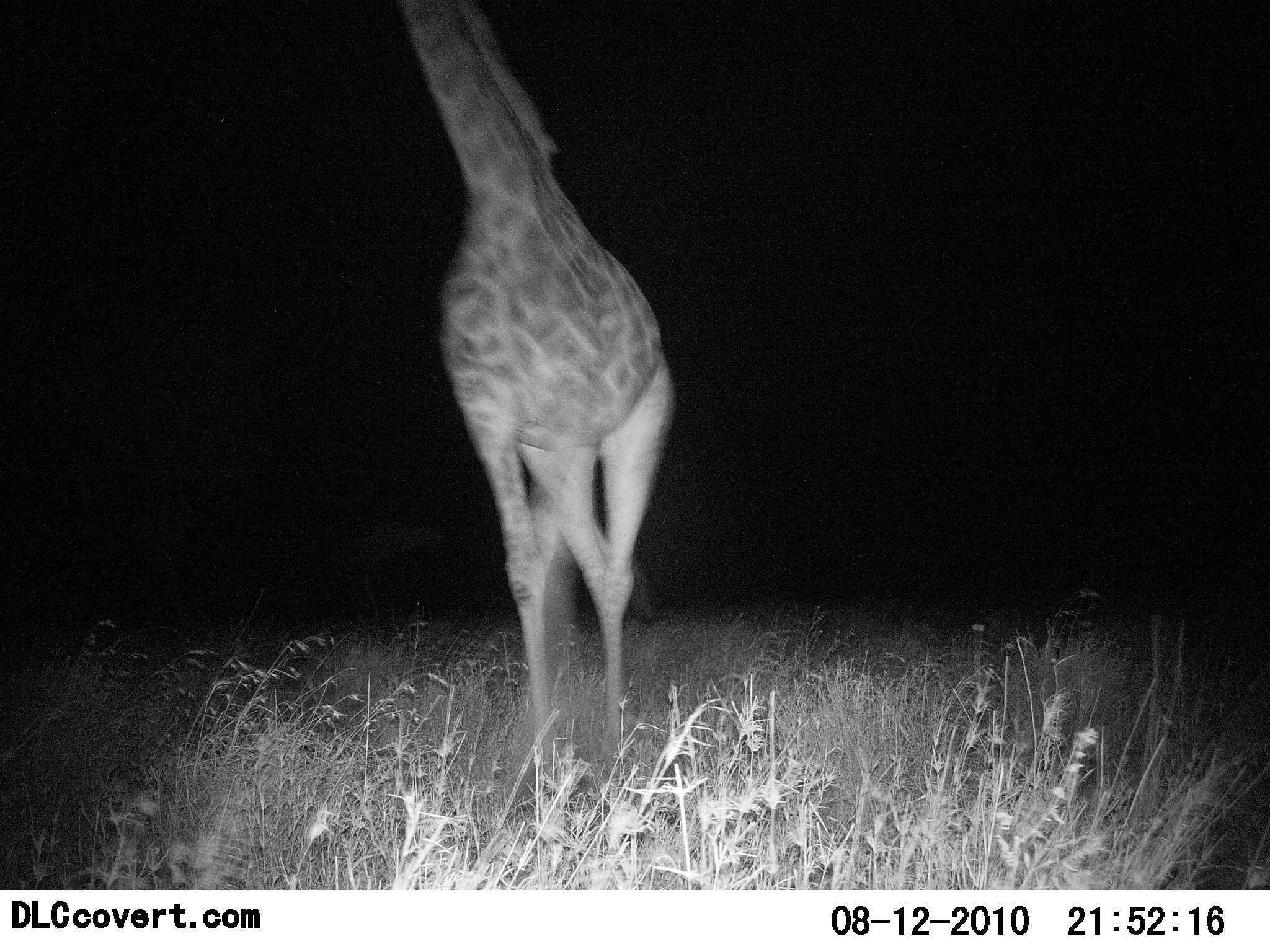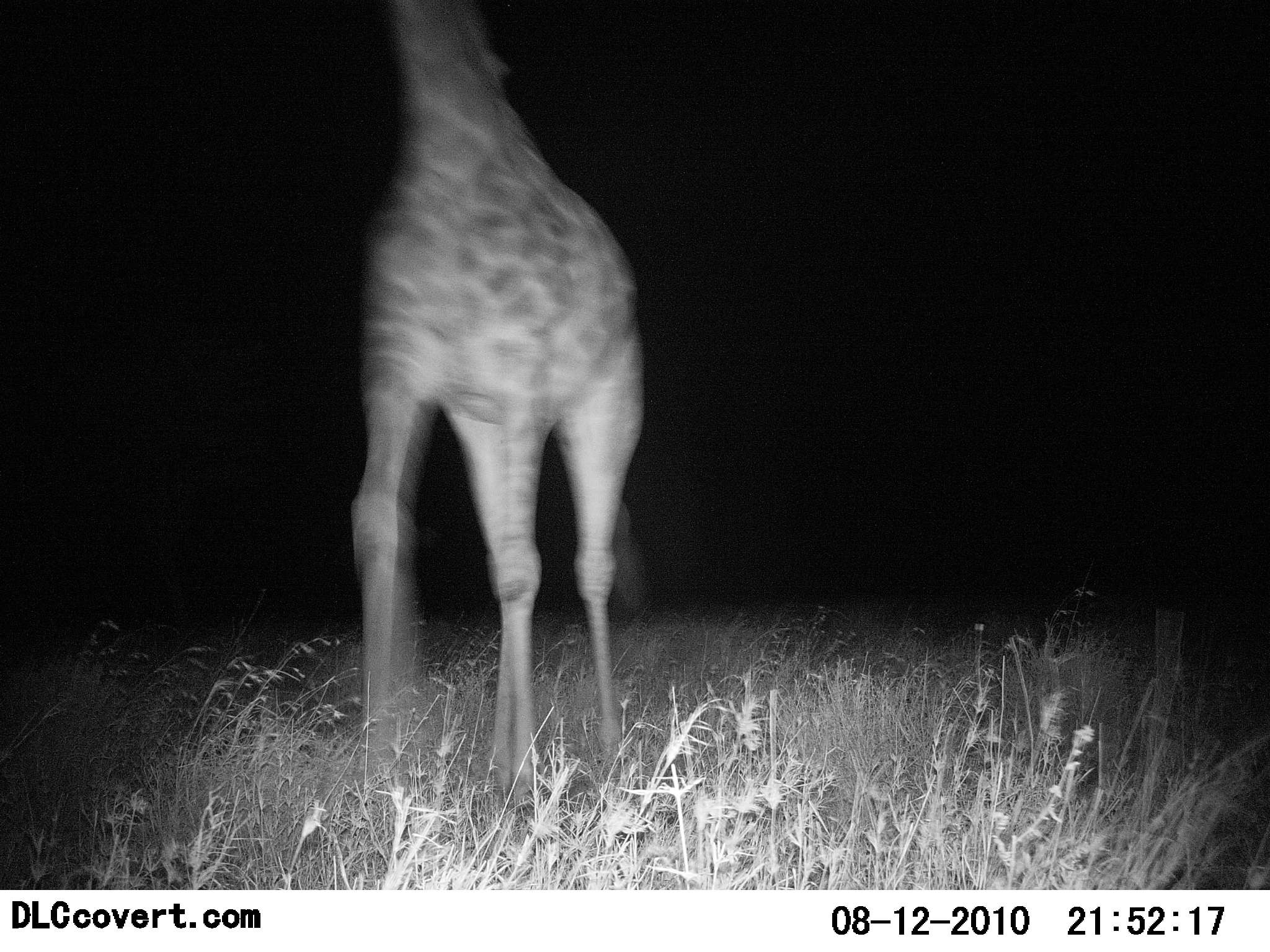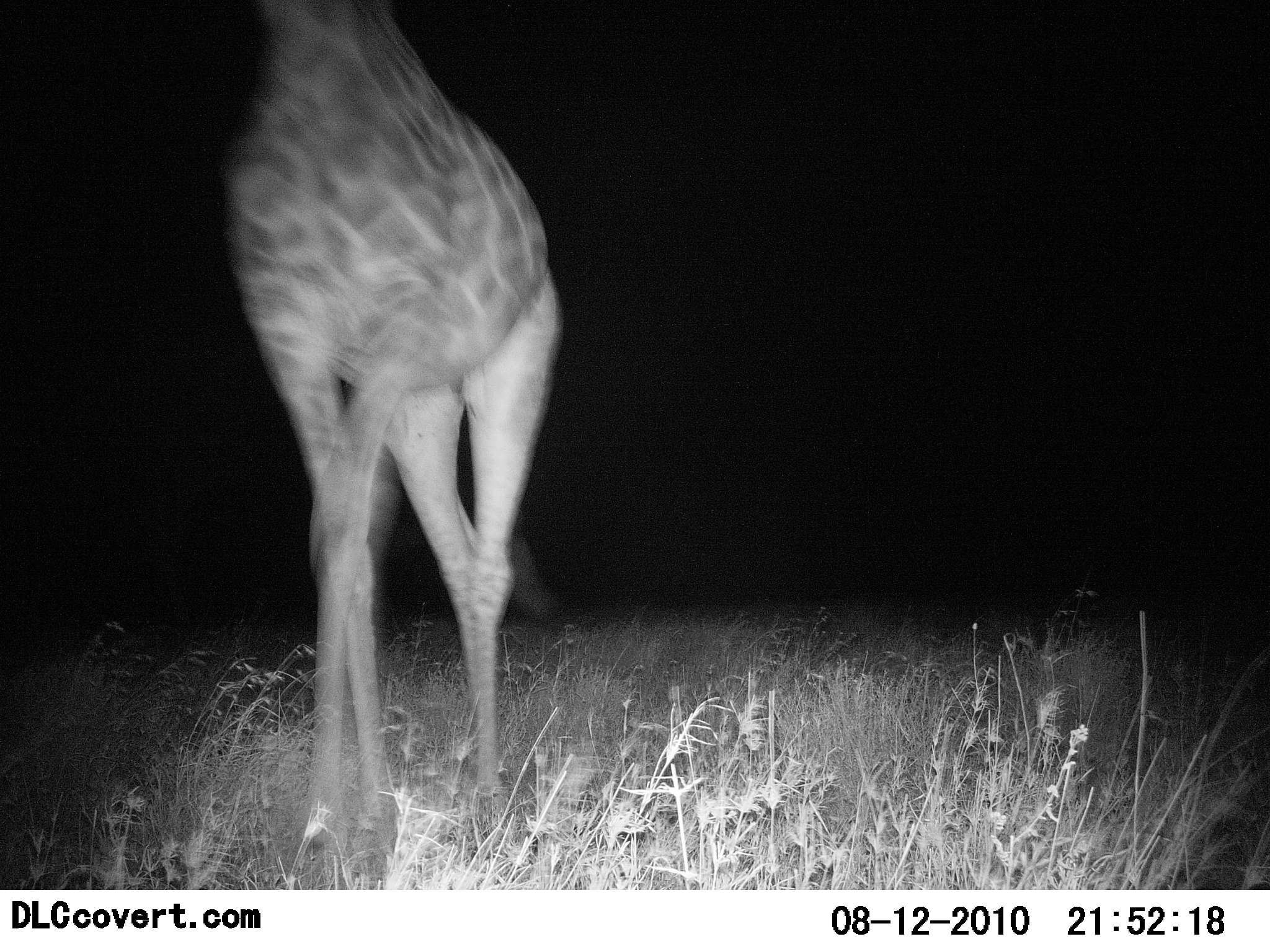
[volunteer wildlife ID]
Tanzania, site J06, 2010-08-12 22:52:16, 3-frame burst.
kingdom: Animalia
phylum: Chordata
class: Mammalia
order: Artiodactyla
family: Giraffidae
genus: Giraffa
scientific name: Giraffa camelopardalis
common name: giraffe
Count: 1.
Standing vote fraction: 12%.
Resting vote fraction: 0%.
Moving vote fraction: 88%.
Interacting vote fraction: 0%.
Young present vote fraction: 0%.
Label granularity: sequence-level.